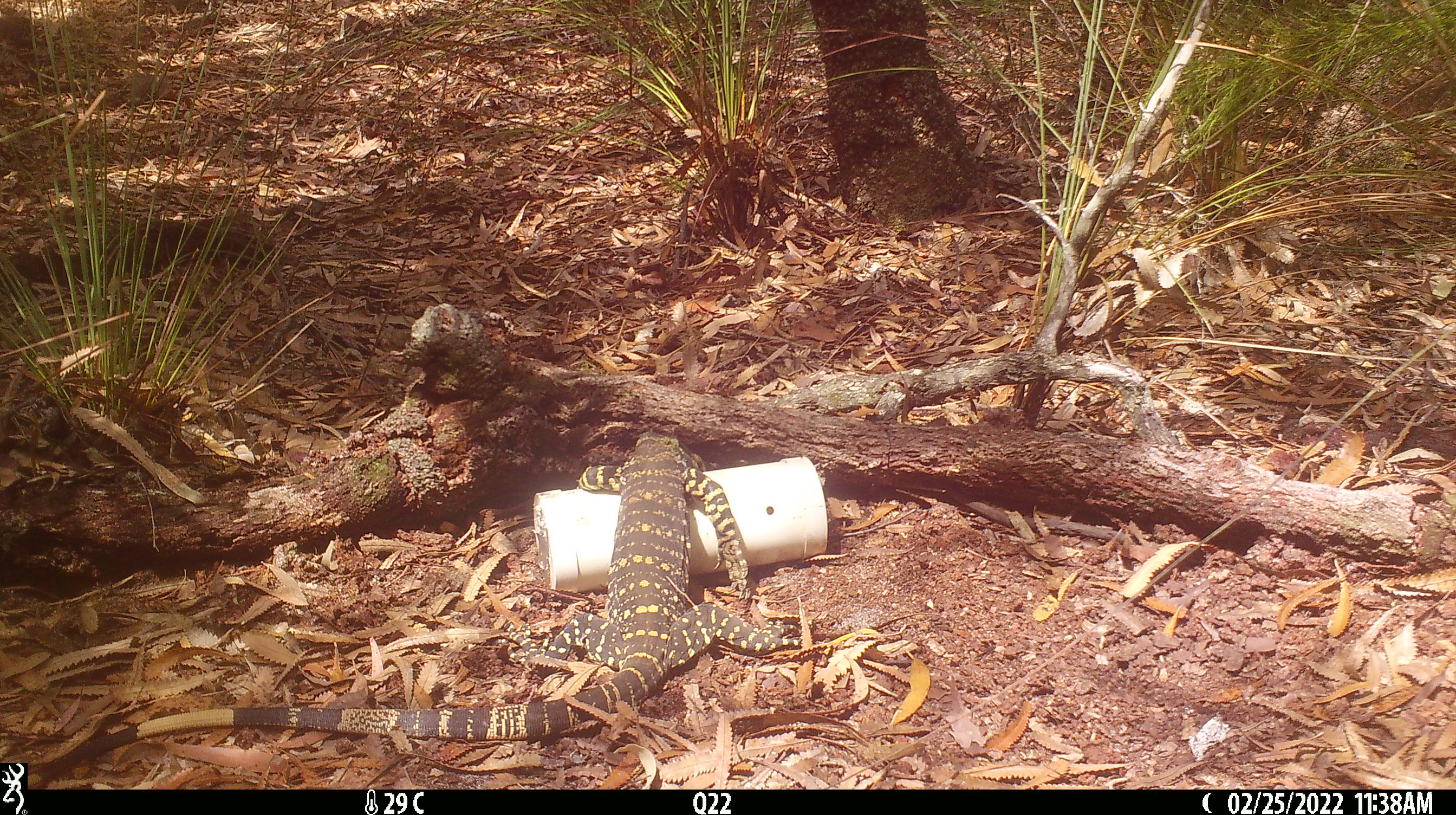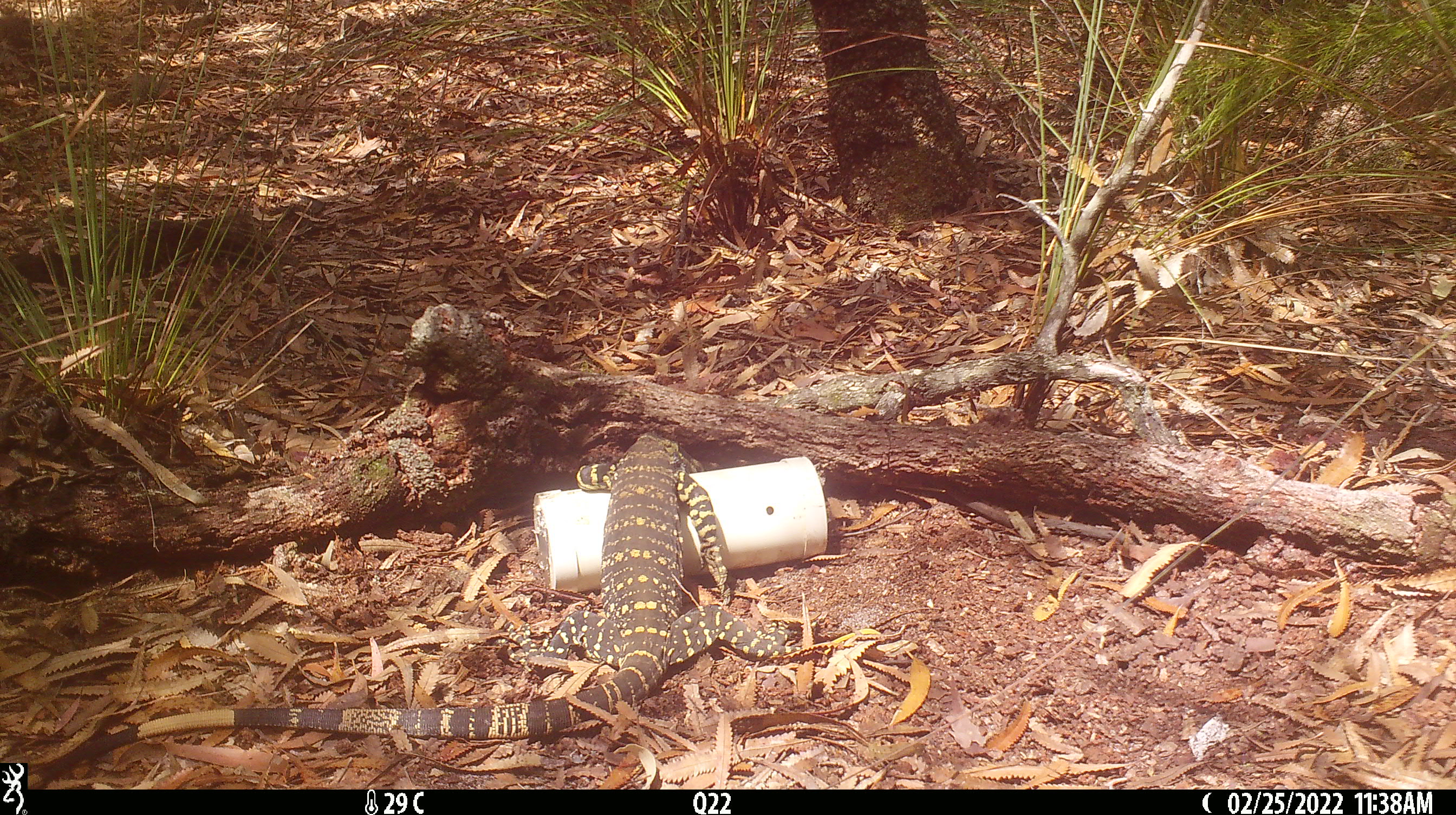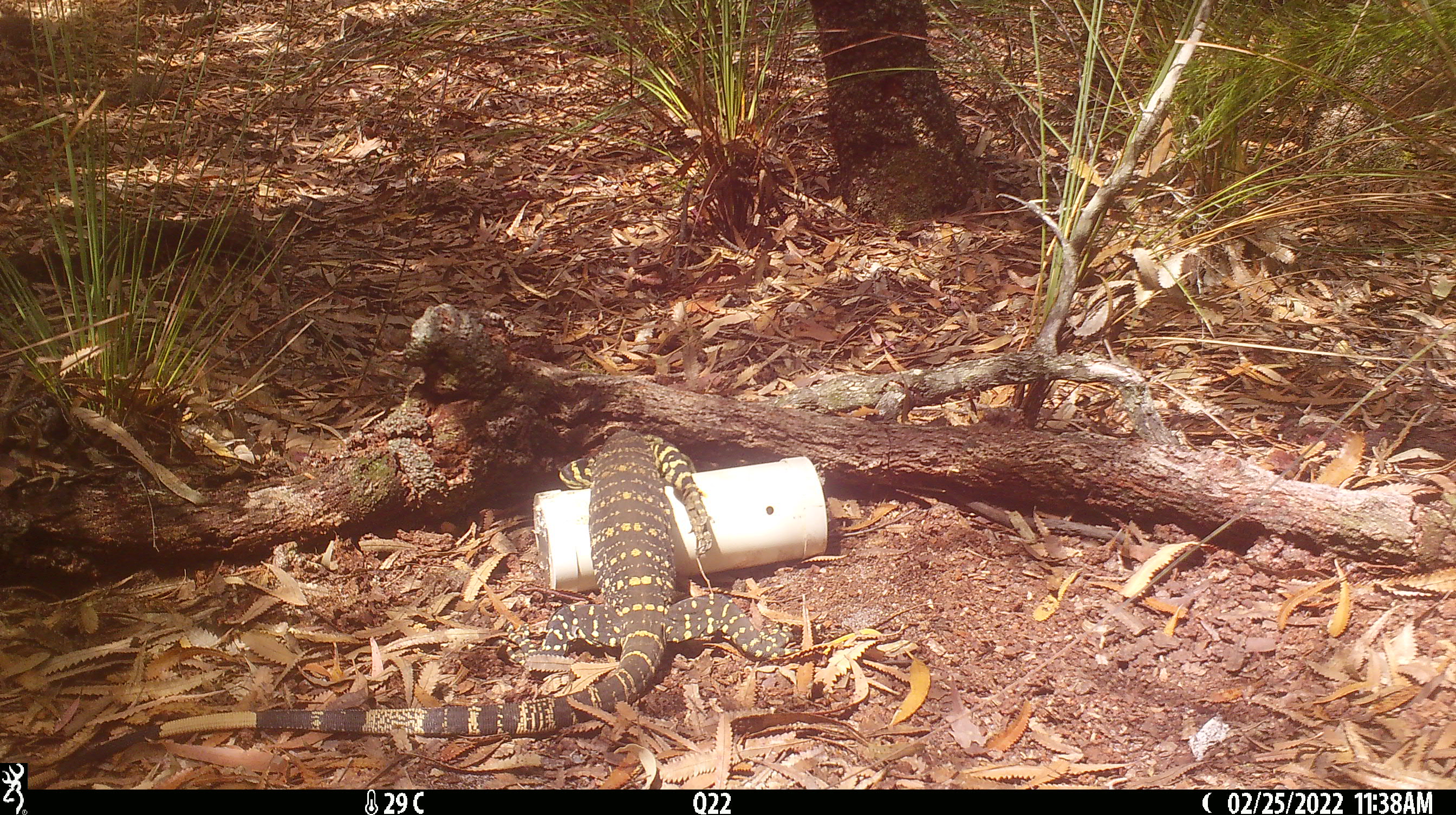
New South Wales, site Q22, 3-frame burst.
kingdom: Animalia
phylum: Chordata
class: Reptilia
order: Squamata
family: Varanidae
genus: Varanus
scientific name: Varanus varius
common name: lace monitor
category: goanna